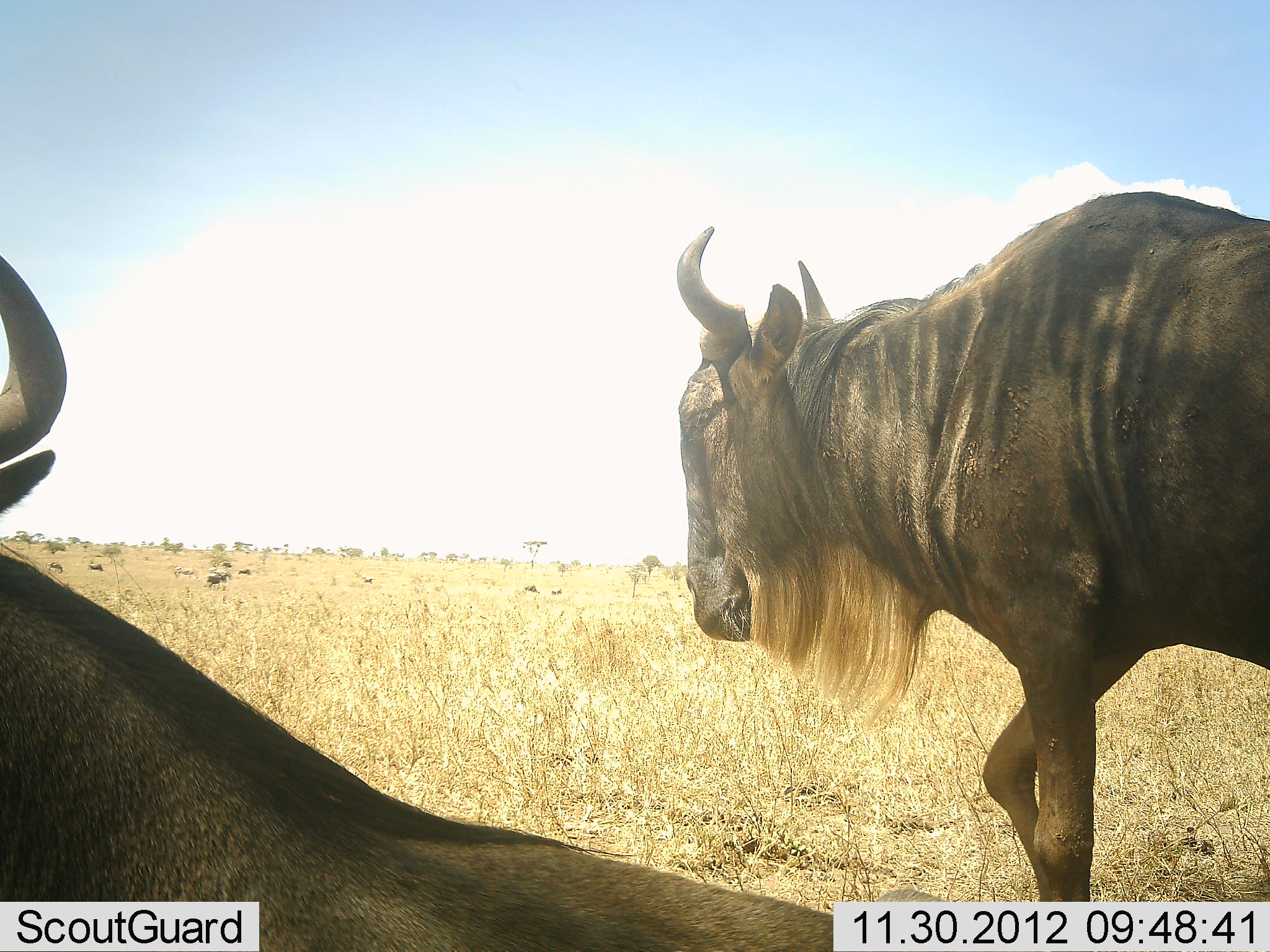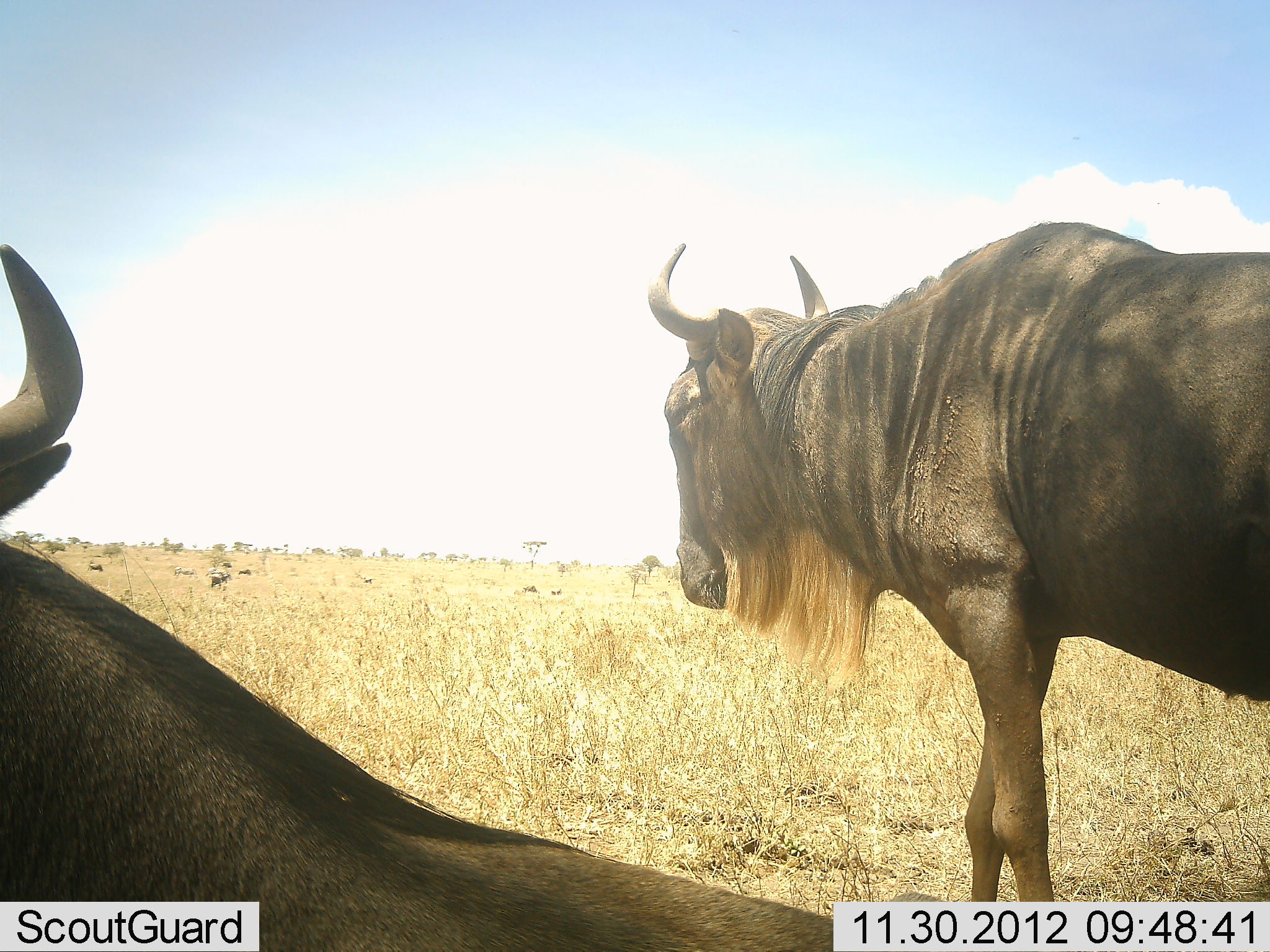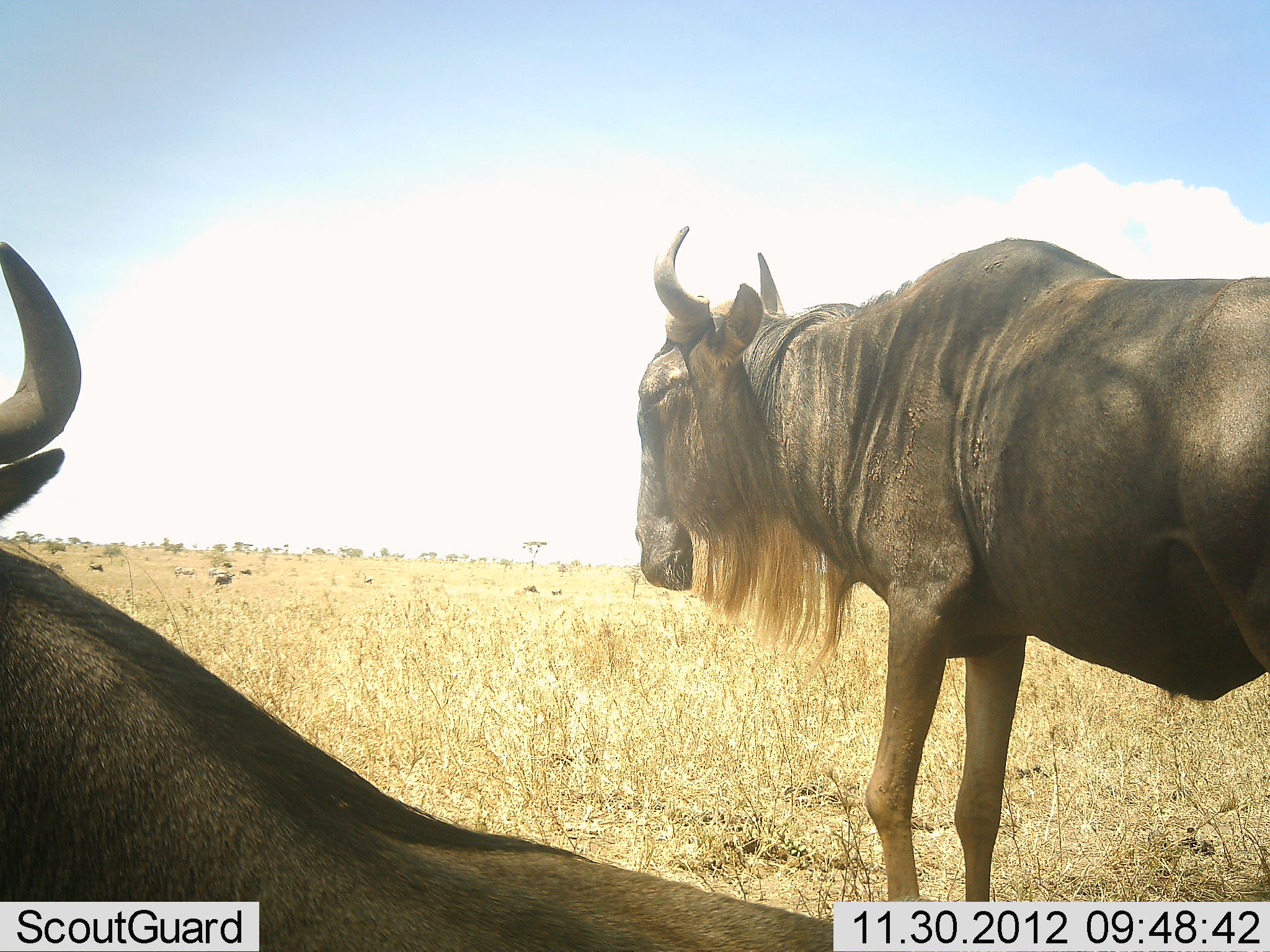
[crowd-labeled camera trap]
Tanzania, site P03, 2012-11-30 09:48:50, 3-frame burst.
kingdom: Animalia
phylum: Chordata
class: Mammalia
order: Artiodactyla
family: Bovidae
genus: Connochaetes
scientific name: Connochaetes taurinus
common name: blue wildebeest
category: wildebeest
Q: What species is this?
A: Wildebeest (blue wildebeest) (Connochaetes taurinus).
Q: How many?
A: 7.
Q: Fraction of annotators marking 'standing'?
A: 80%.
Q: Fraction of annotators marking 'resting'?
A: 70%.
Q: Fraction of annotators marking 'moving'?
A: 30%.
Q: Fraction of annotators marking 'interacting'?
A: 0%.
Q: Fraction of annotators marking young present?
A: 0%.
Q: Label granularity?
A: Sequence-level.